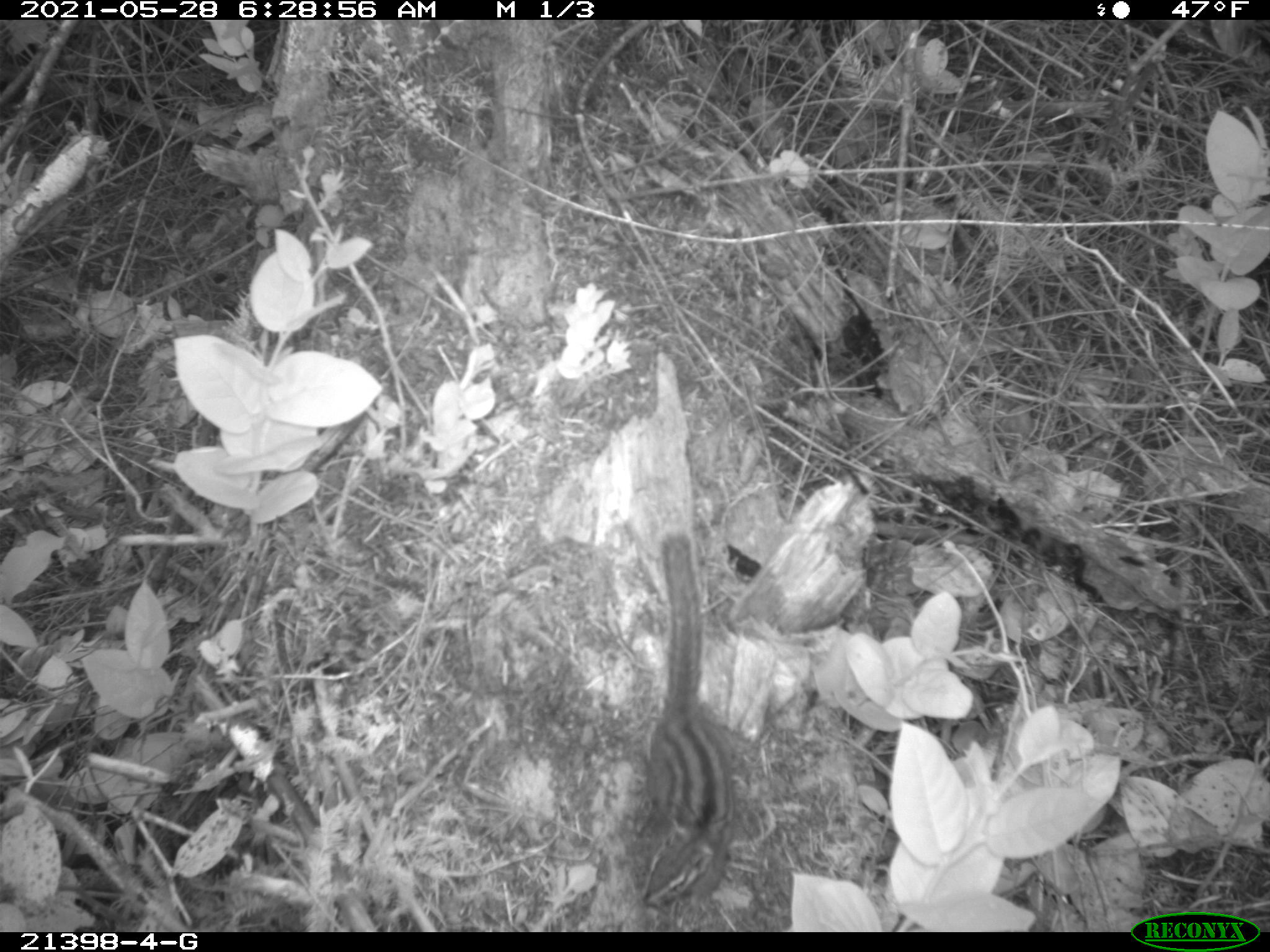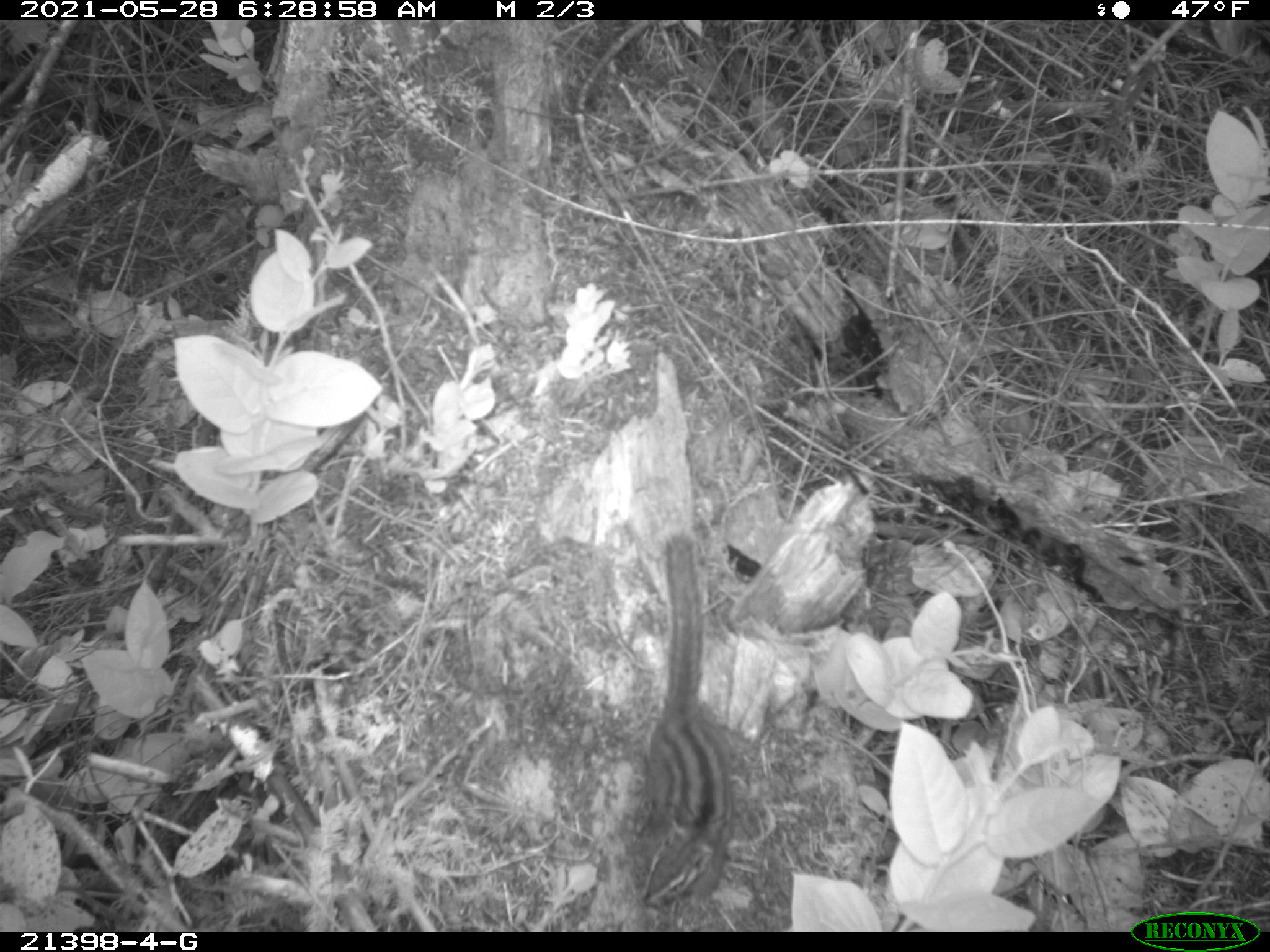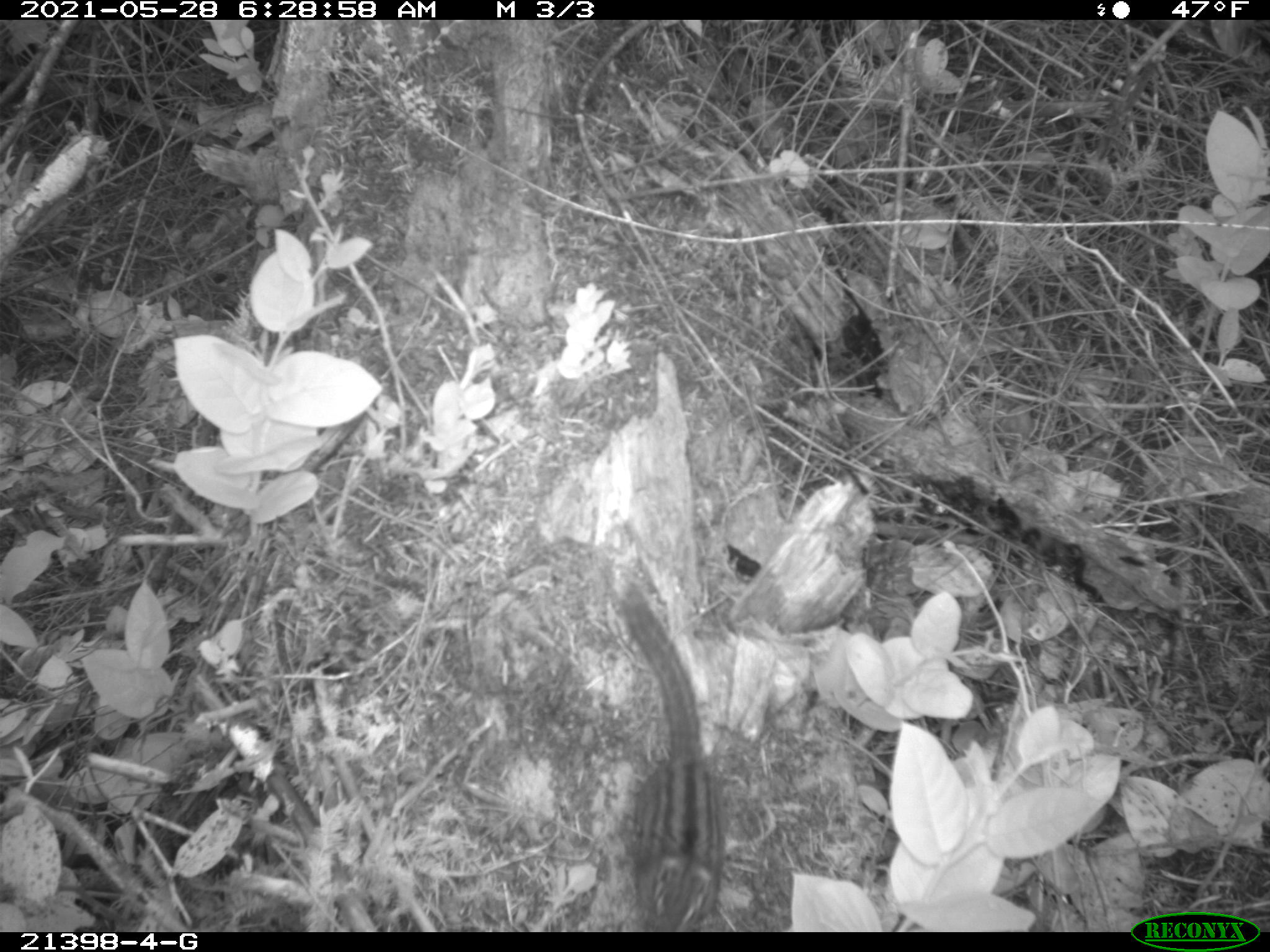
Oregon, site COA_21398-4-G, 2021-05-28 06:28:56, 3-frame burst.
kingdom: Animalia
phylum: Chordata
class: Mammalia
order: Rodentia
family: Sciuridae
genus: Neotamias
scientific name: Neotamias townsendii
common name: townsend's chipmunk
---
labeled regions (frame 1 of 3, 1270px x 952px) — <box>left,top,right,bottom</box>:
townsend's chipmunk: <box>647,532,735,903</box>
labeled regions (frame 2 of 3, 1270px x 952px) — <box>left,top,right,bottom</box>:
townsend's chipmunk: <box>643,536,732,900</box>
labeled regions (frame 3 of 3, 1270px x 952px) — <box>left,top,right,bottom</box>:
townsend's chipmunk: <box>611,599,728,929</box>